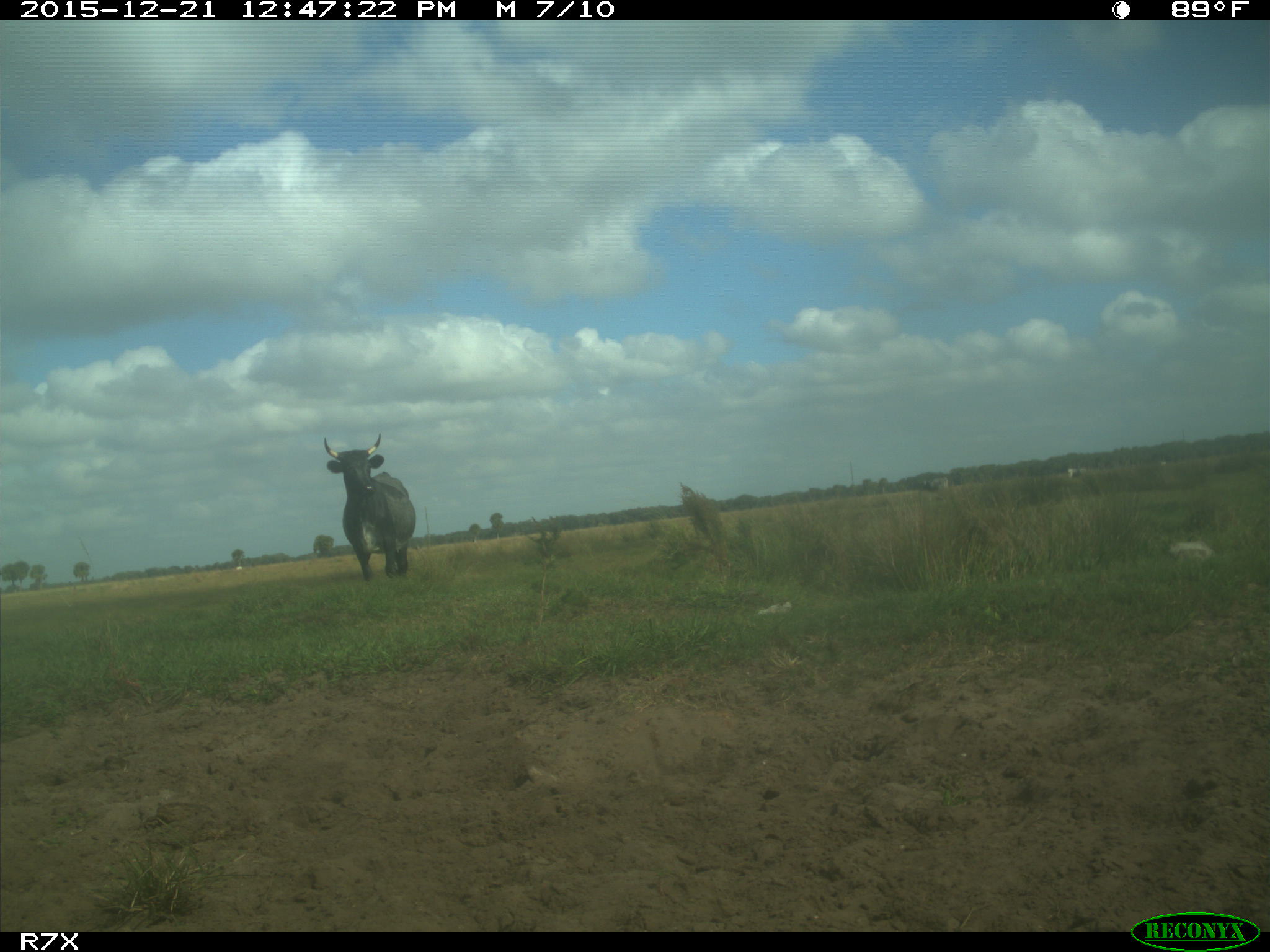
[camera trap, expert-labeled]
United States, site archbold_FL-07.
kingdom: Animalia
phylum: Chordata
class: Mammalia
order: Artiodactyla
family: Bovidae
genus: Bos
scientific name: Bos taurus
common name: domestic cow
Bos taurus (domestic cow).